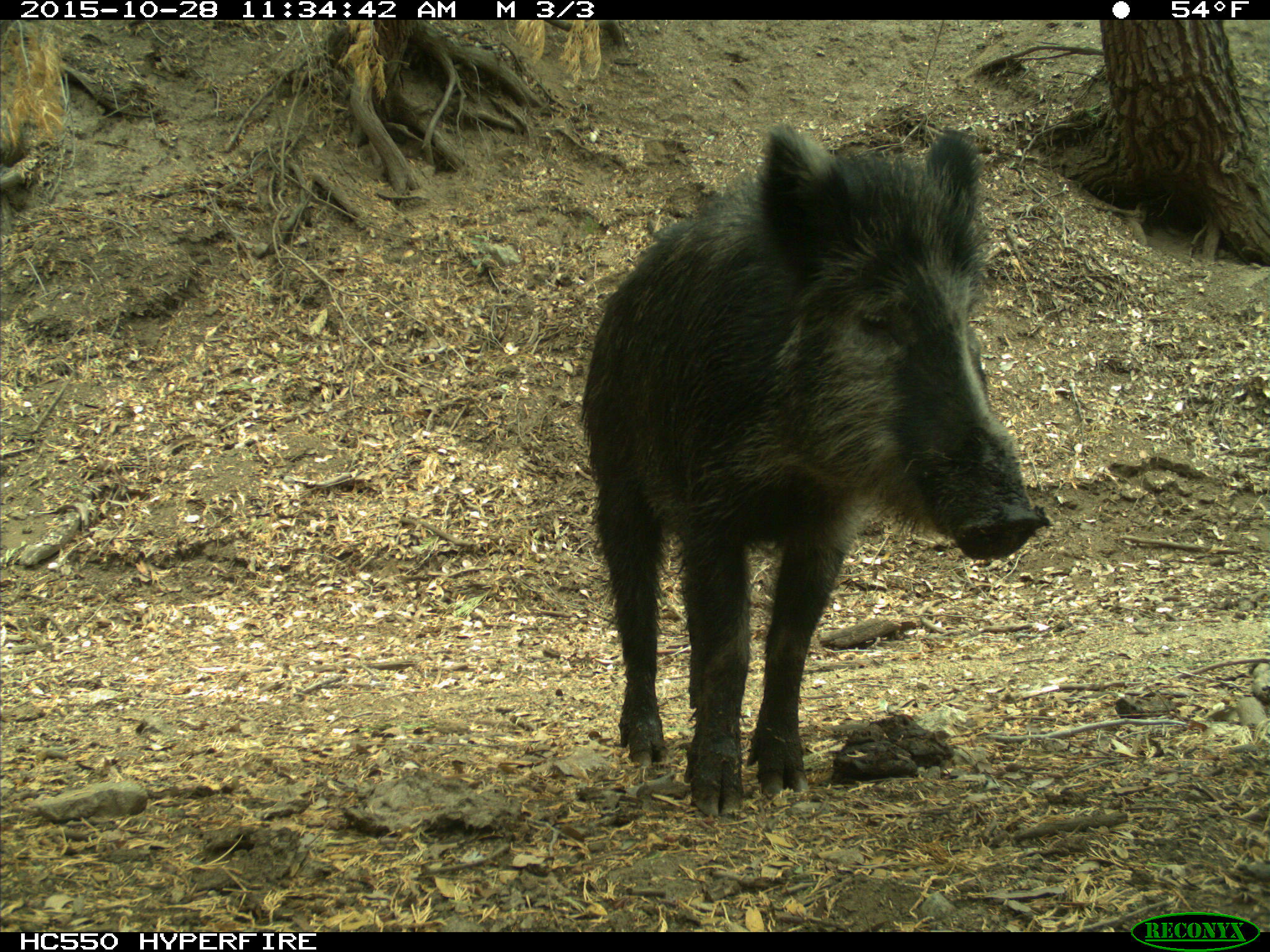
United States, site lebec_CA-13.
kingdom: Animalia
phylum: Chordata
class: Mammalia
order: Artiodactyla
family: Suidae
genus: Sus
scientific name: Sus scrofa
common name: wild boar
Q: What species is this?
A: Sus scrofa (wild boar).